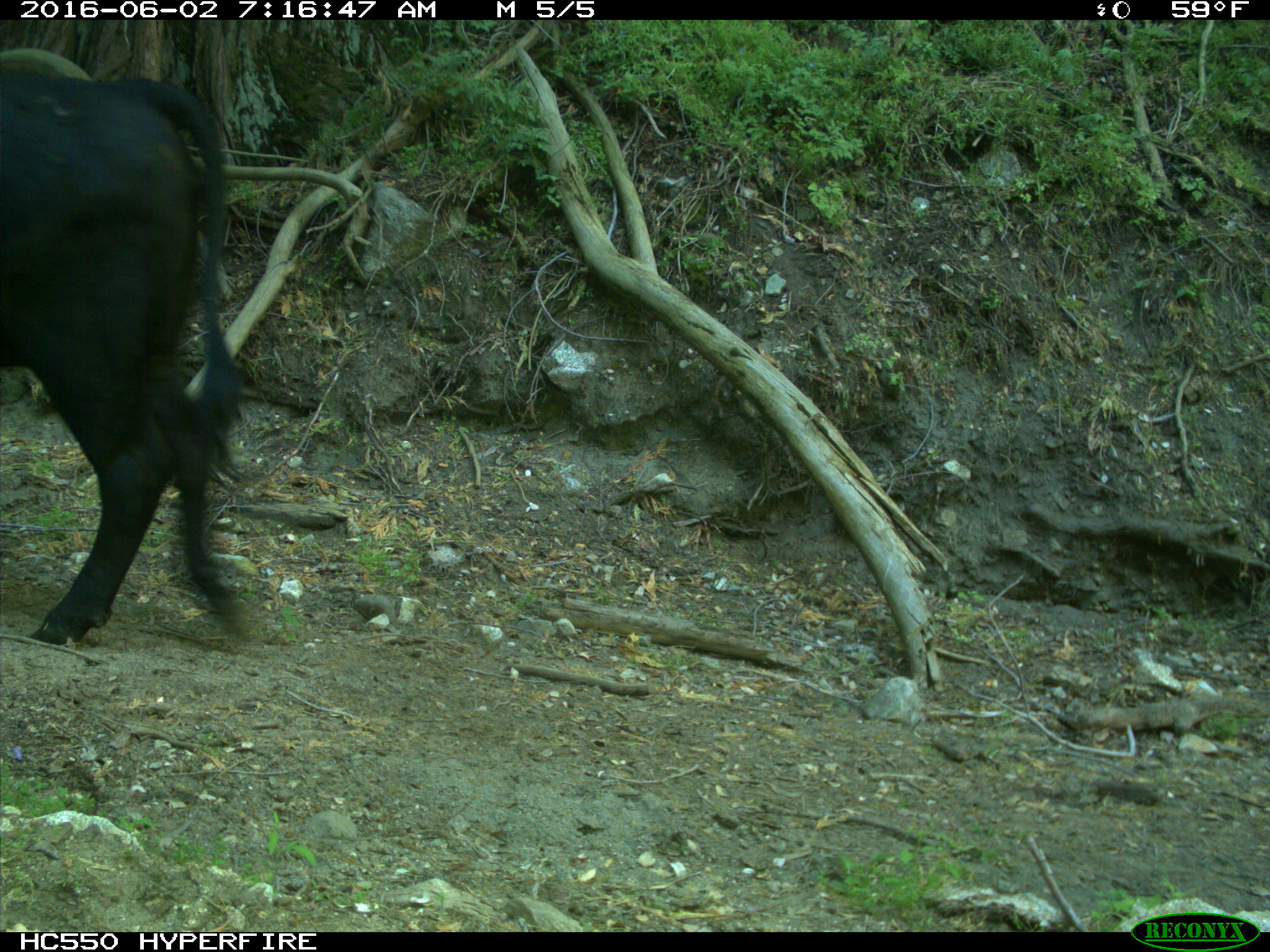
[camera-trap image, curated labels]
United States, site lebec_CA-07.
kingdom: Animalia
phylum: Chordata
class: Mammalia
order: Artiodactyla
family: Bovidae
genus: Bos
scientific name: Bos taurus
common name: domestic cow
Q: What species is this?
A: Bos taurus (domestic cow).